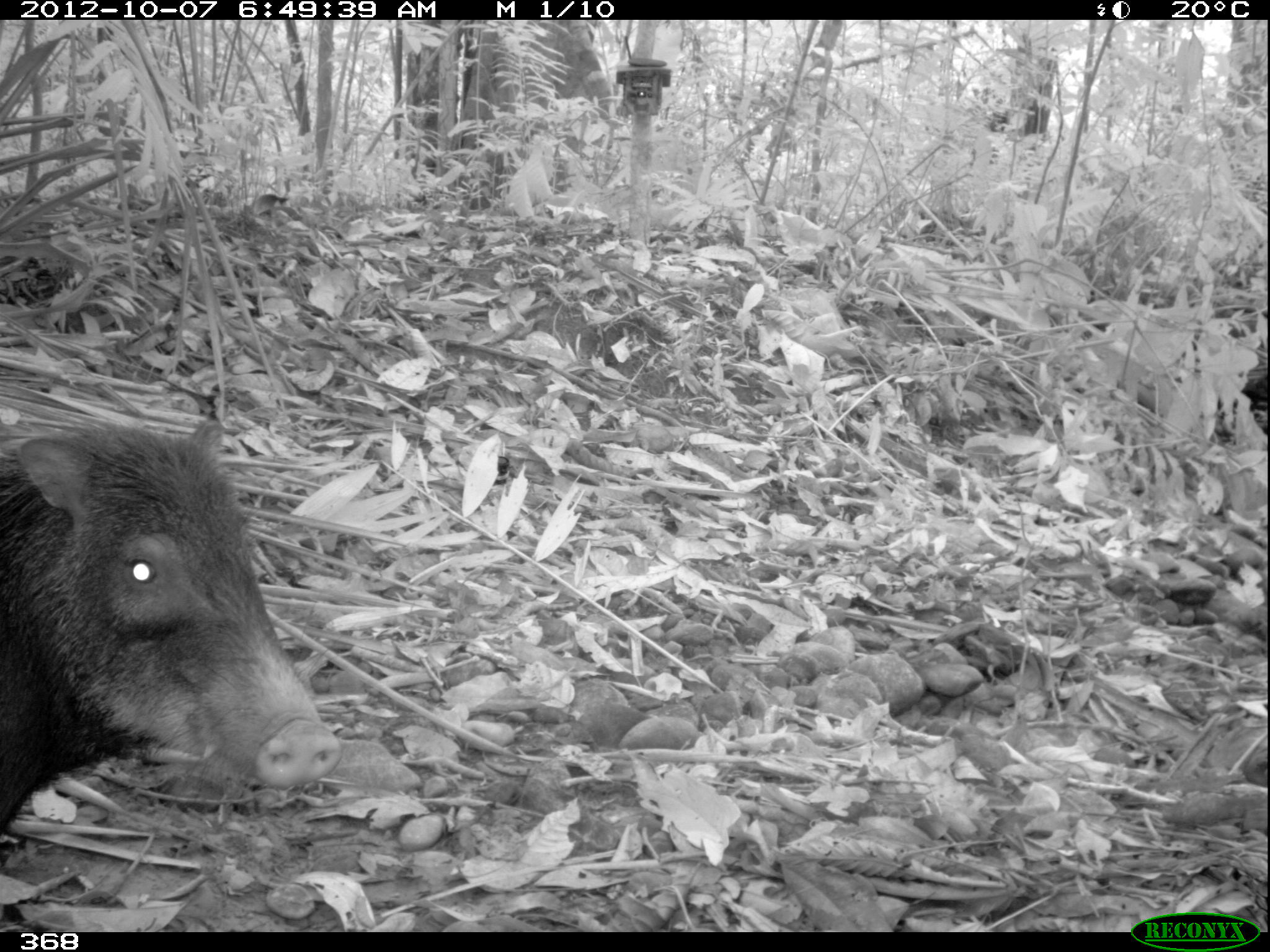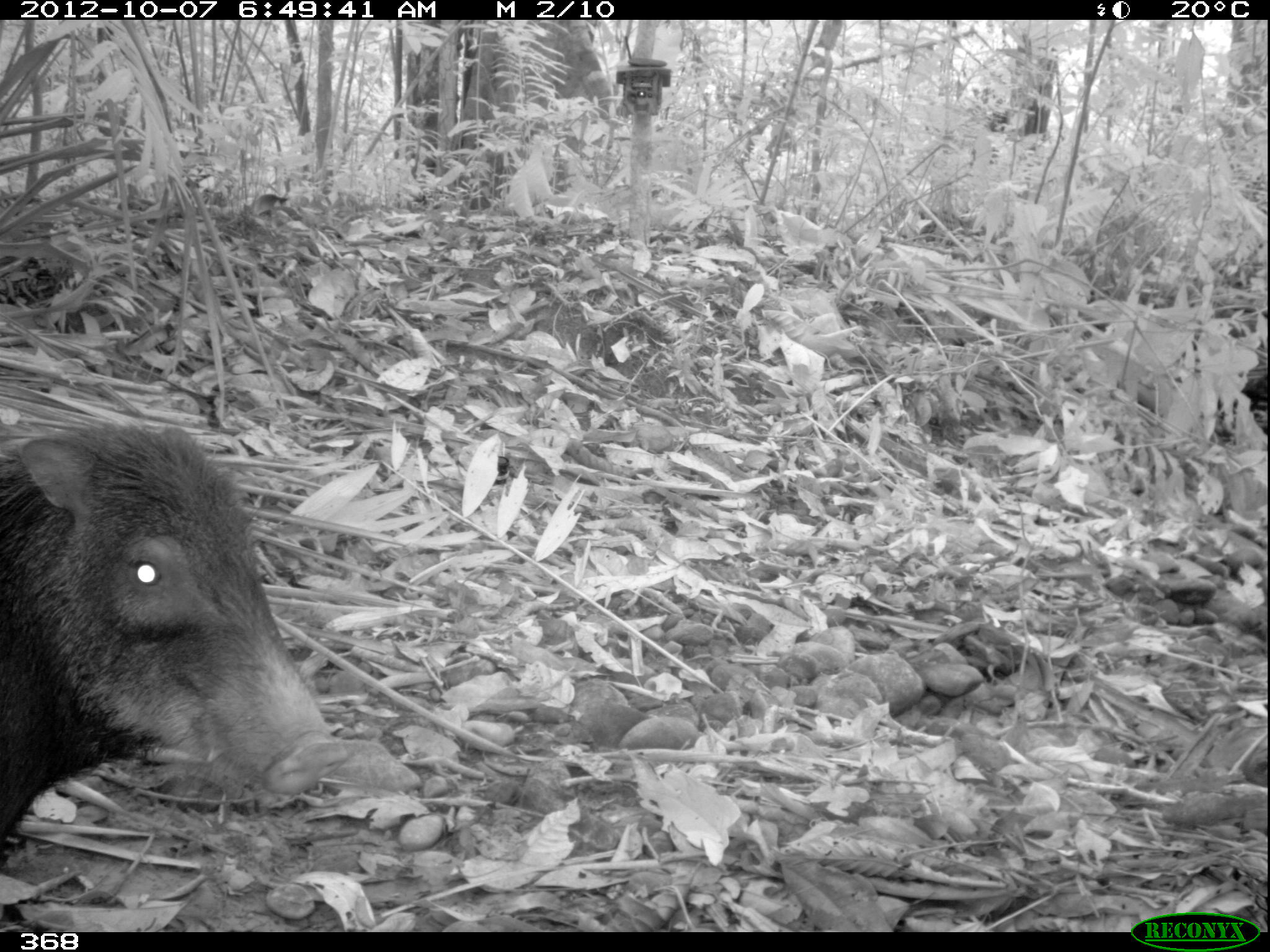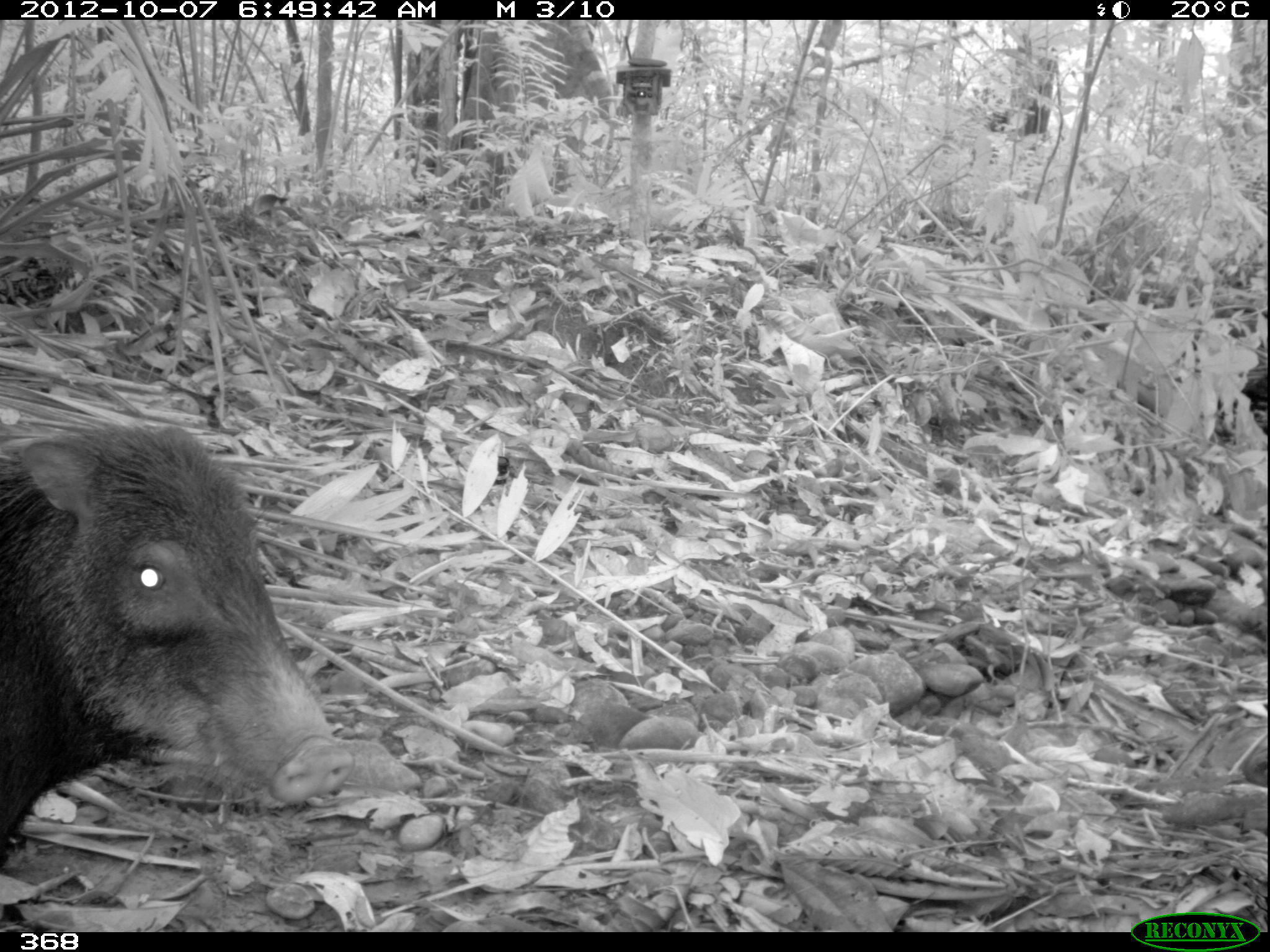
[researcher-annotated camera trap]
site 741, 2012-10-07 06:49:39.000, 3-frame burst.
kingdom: Animalia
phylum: Chordata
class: Mammalia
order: Artiodactyla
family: Tayassuidae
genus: Tayassu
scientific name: Tayassu pecari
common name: white-lipped peccary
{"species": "Tayassu pecari (white-lipped peccary)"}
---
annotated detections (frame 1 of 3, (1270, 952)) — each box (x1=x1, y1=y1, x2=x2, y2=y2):
tayassu pecari: (x1=0, y1=414, x2=341, y2=833)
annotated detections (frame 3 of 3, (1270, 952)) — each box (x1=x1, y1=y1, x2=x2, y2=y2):
tayassu pecari: (x1=0, y1=419, x2=352, y2=853)